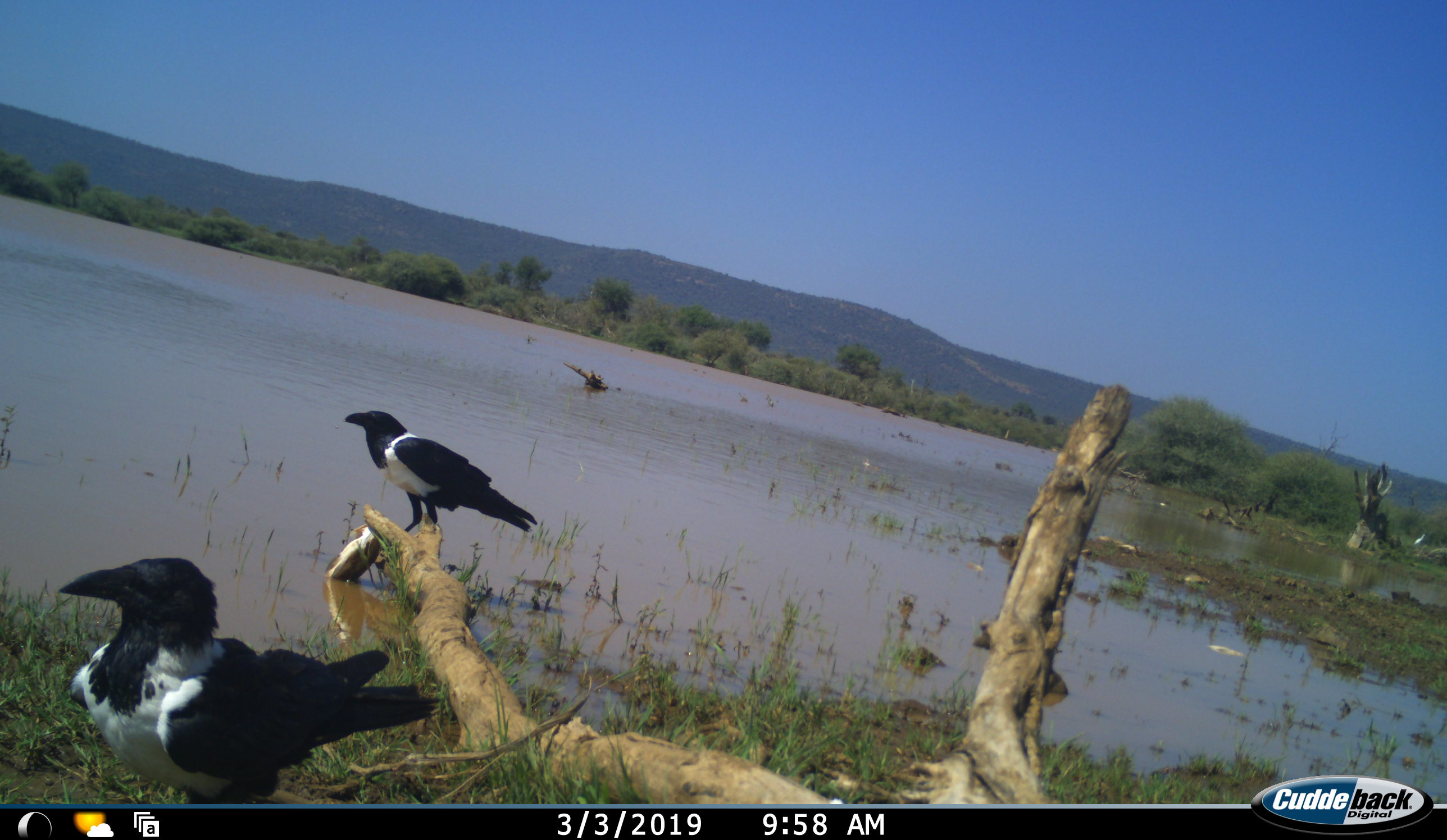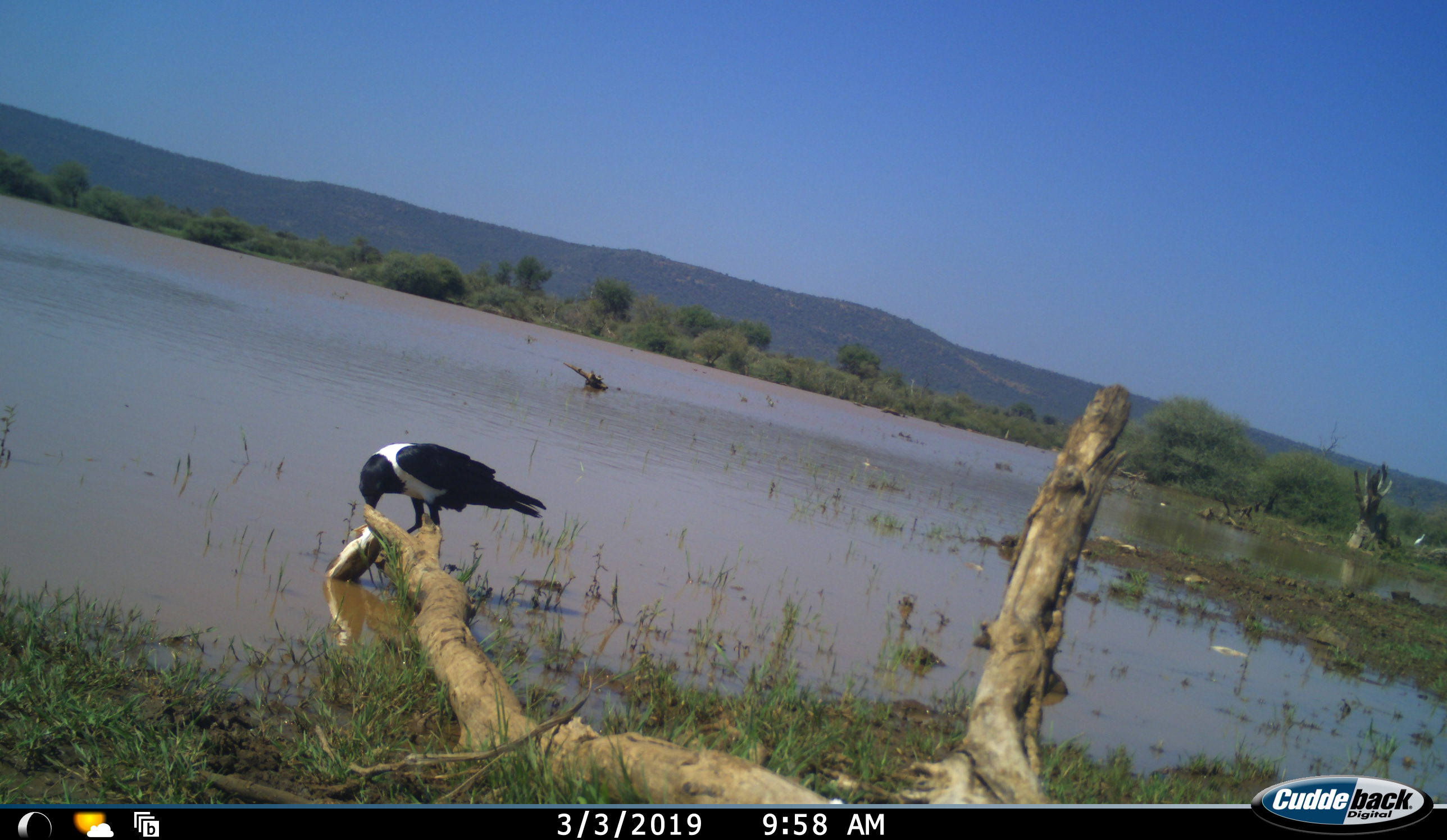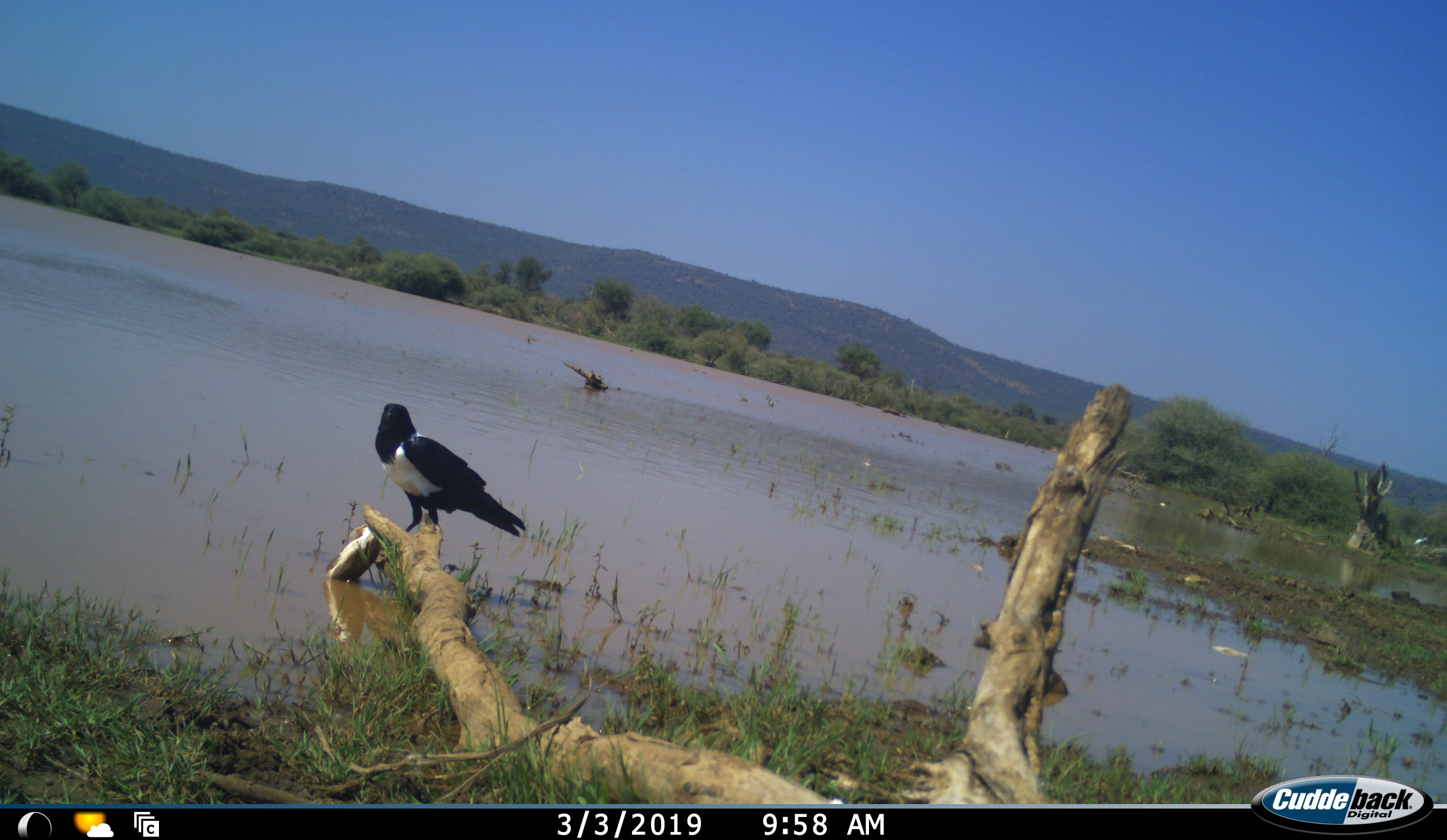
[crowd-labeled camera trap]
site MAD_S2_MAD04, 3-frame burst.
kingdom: Animalia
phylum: Chordata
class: Aves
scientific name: Aves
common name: bird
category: birdother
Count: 2.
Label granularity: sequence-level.